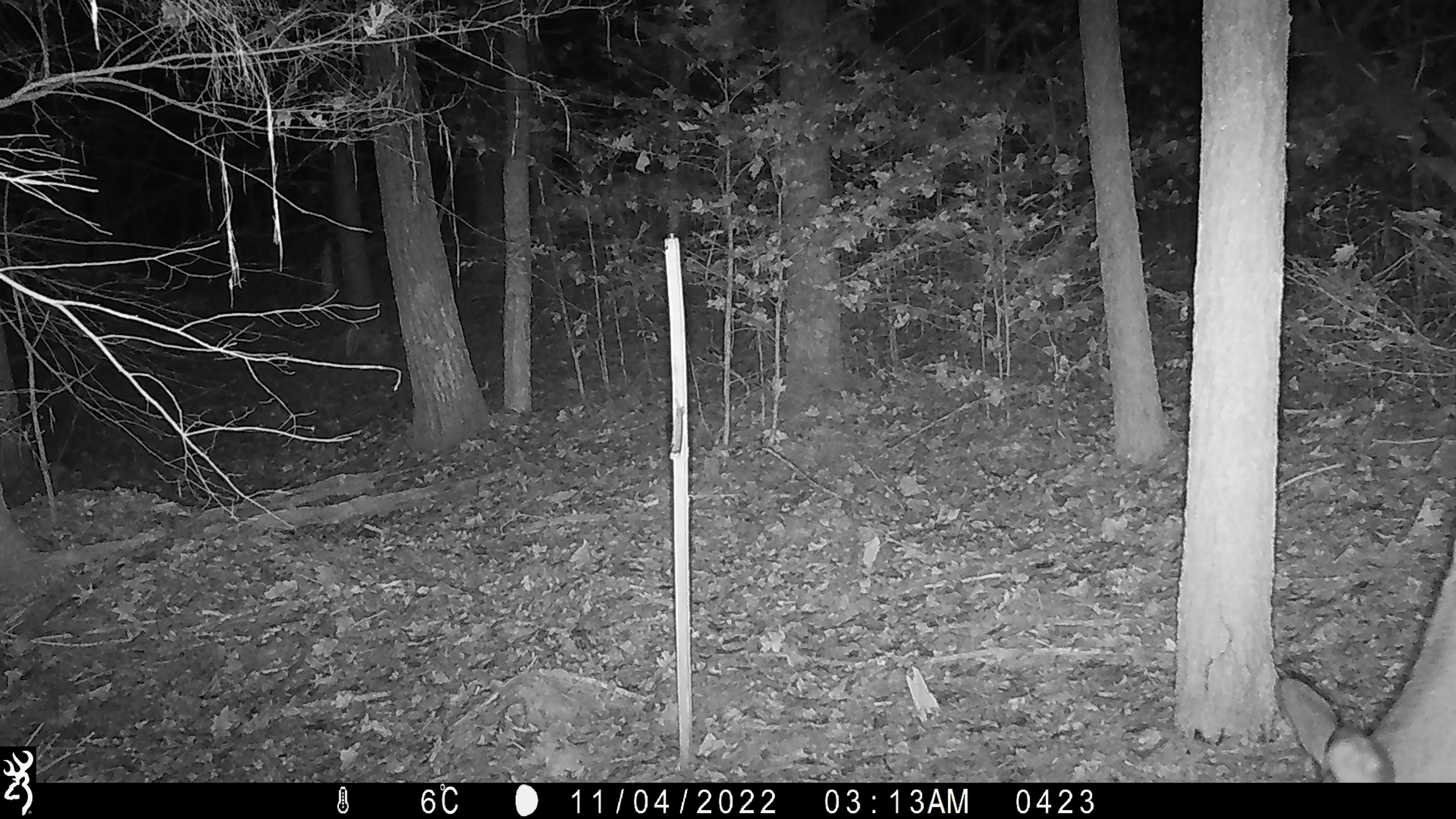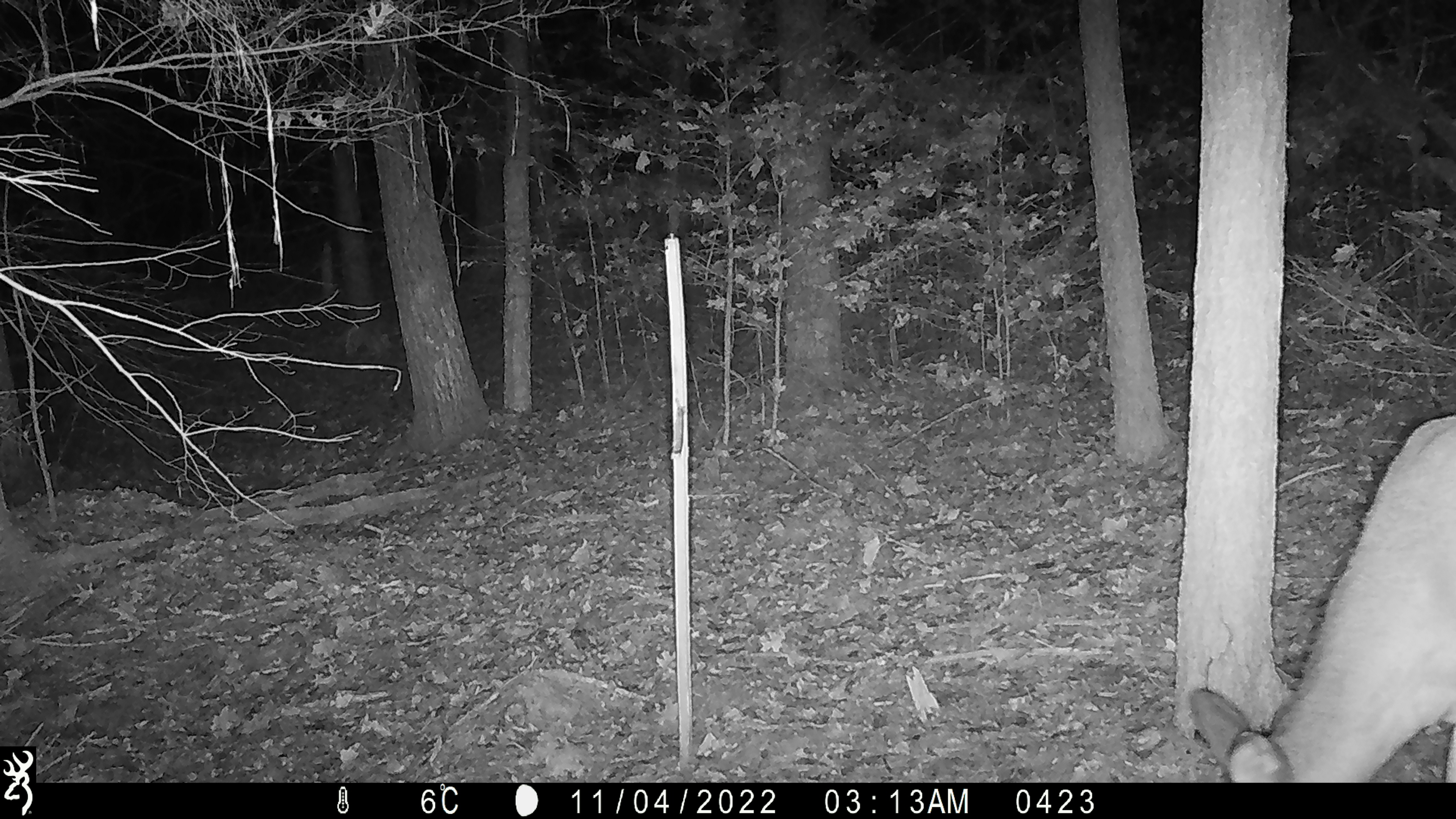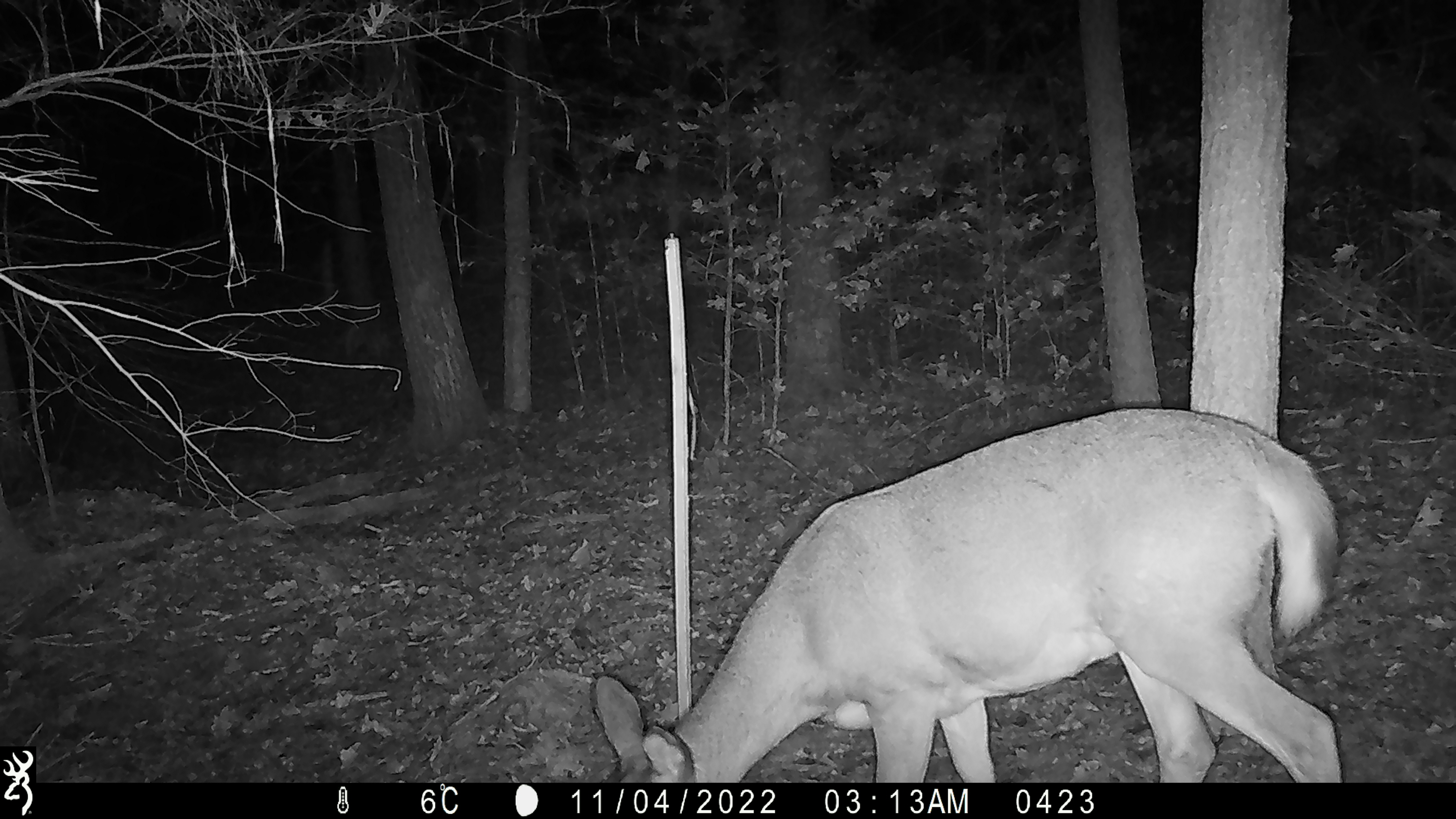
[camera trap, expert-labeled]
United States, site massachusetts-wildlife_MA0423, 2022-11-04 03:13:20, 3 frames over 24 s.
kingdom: Animalia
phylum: Chordata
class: Mammalia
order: Artiodactyla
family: Cervidae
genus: Odocoileus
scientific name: Odocoileus virginianus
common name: white-tailed deer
White-tailed deer (Odocoileus virginianus).